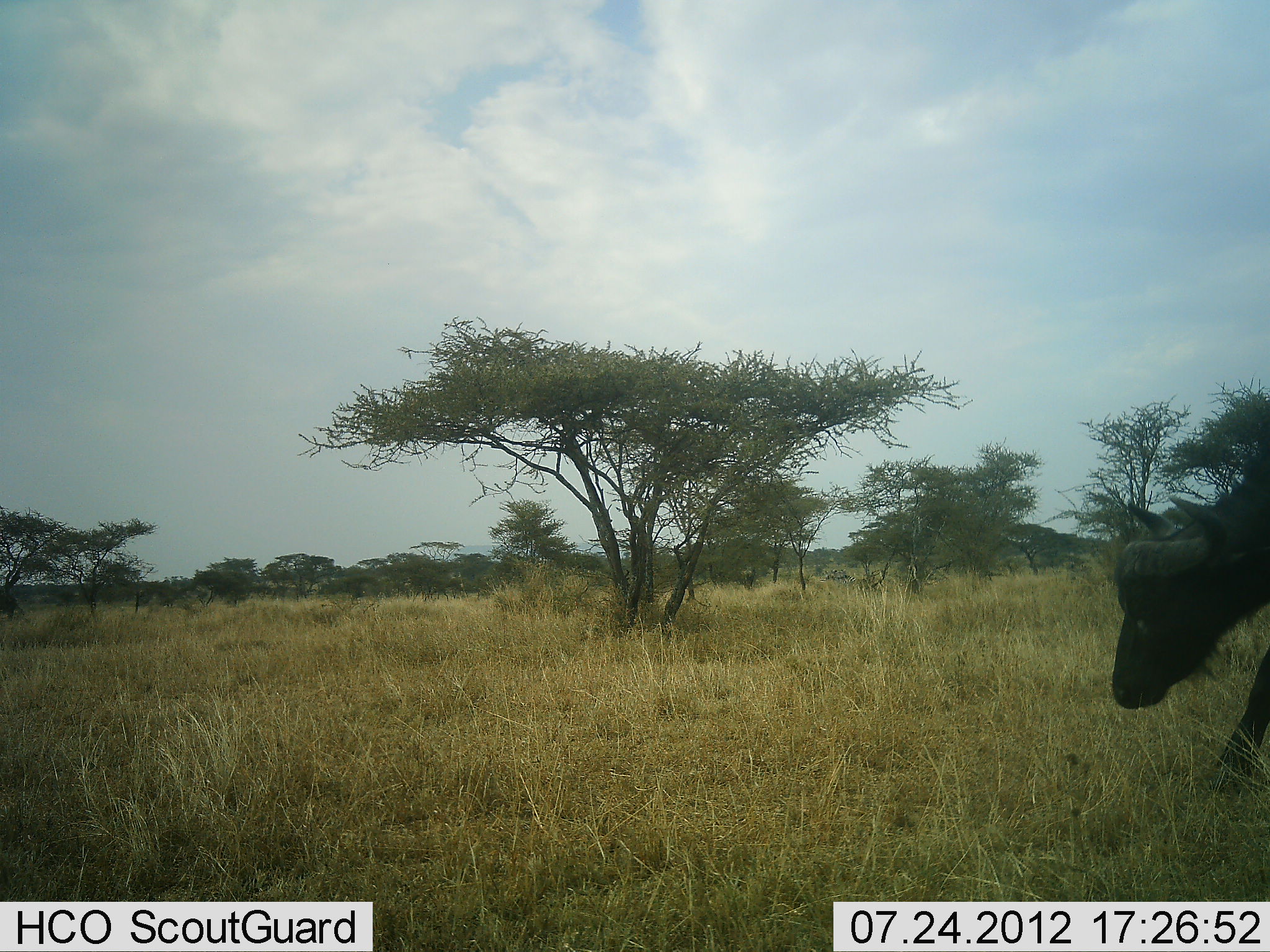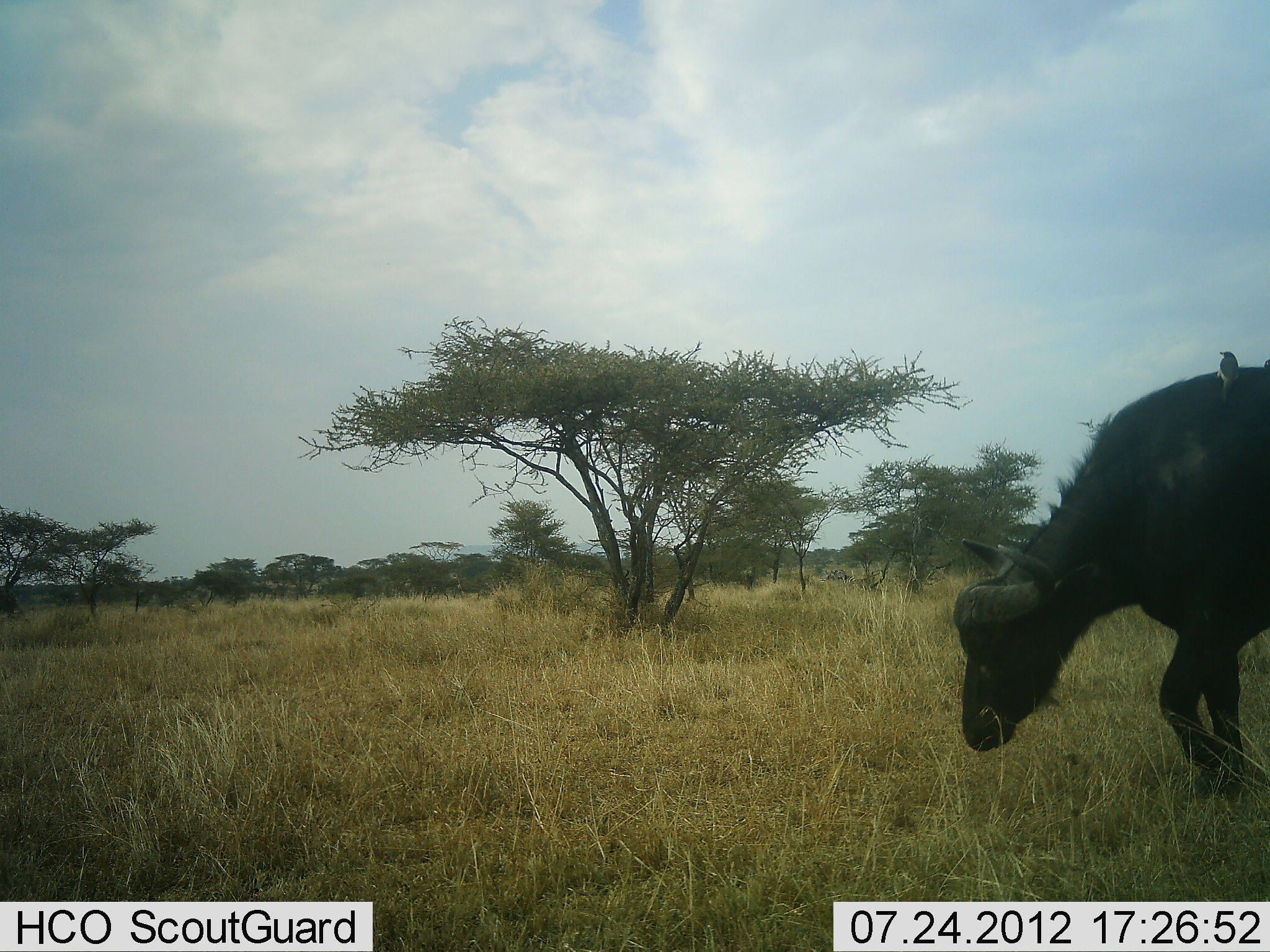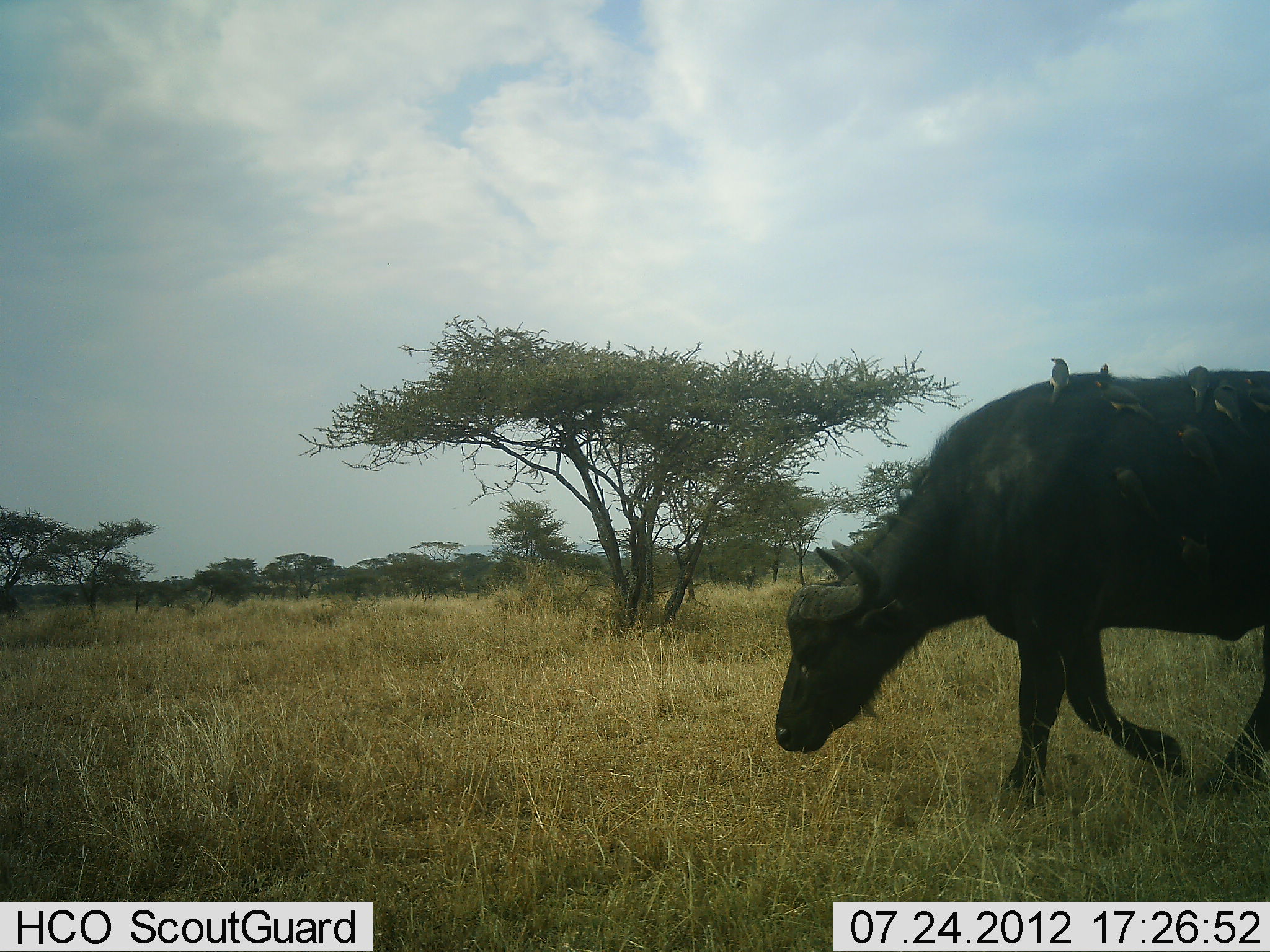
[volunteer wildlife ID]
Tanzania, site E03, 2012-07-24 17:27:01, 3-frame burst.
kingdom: Animalia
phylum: Chordata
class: Mammalia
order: Artiodactyla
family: Bovidae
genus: Syncerus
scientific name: Syncerus caffer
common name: cape buffalo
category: buffalo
Buffalo (cape buffalo) (Syncerus caffer), count 1. Behavior (volunteer vote fractions): standing 7%, resting 0%, moving 100%, interacting 0%. Young present (vote fraction): 0%. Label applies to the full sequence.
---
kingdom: Animalia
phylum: Chordata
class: Aves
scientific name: Aves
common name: bird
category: otherbird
Otherbird (bird) (Aves), count 4. Behavior (volunteer vote fractions): standing 50%, resting 50%, moving 0%, interacting 20%. Young present (vote fraction): 0%. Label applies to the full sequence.